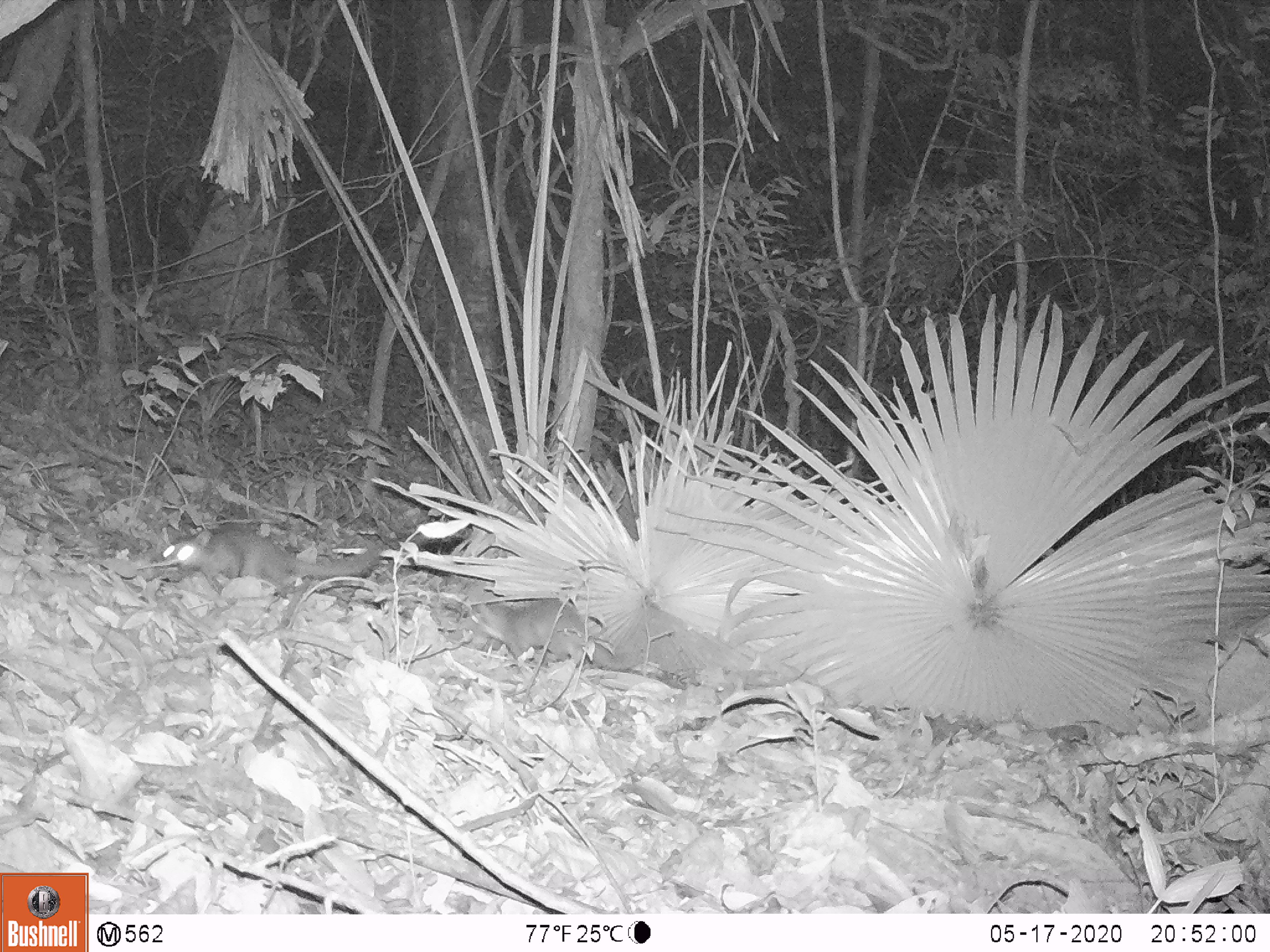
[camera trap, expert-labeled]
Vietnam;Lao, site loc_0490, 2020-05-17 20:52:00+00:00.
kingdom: Animalia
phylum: Chordata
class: Mammalia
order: Carnivora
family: Mustelidae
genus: Melogale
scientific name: Melogale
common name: ferret badger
Ferret badger (Melogale). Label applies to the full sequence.